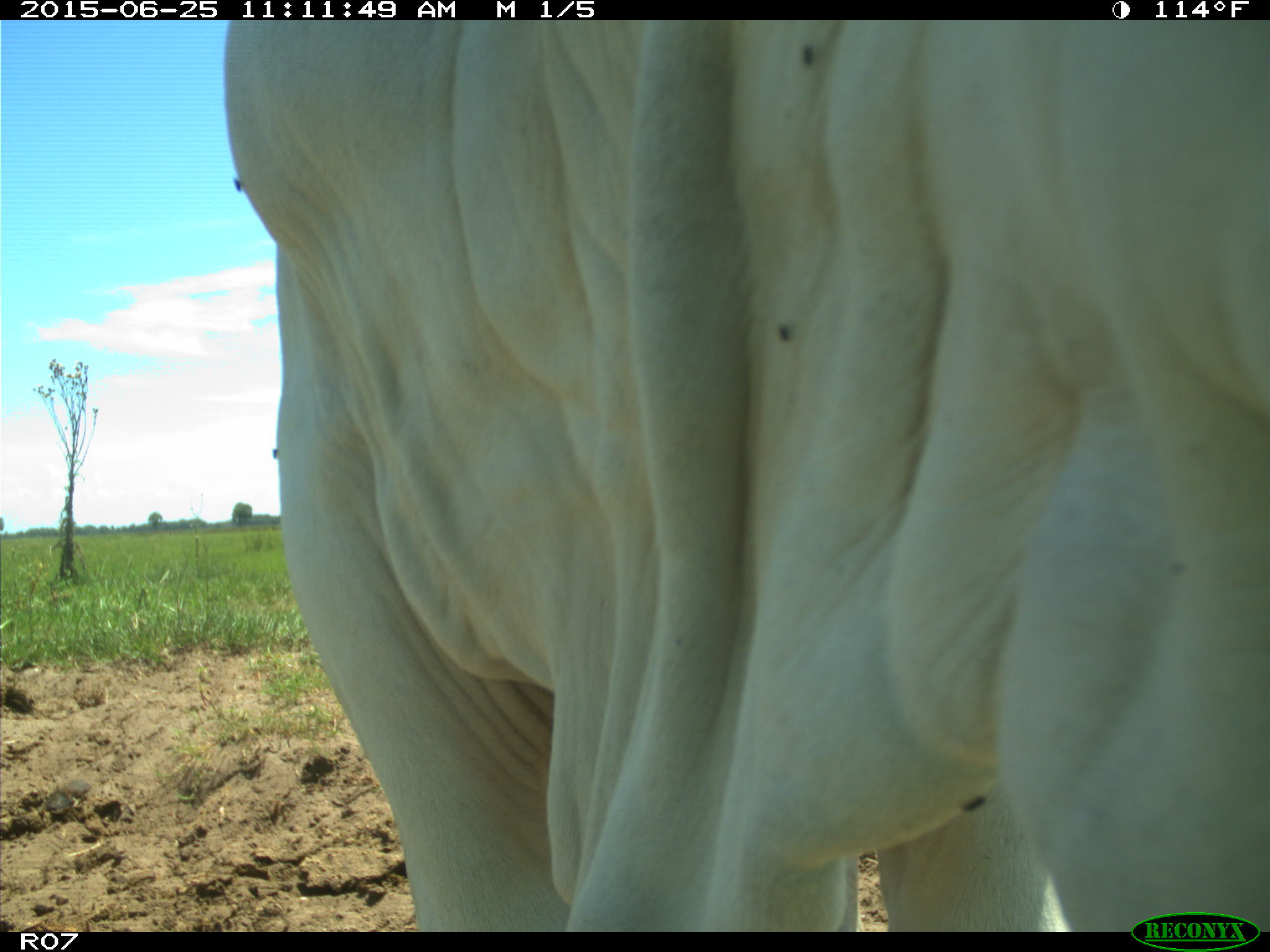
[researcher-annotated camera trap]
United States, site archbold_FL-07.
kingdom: Animalia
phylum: Chordata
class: Mammalia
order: Artiodactyla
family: Bovidae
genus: Bos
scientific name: Bos taurus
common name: domestic cow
Bos taurus (domestic cow).